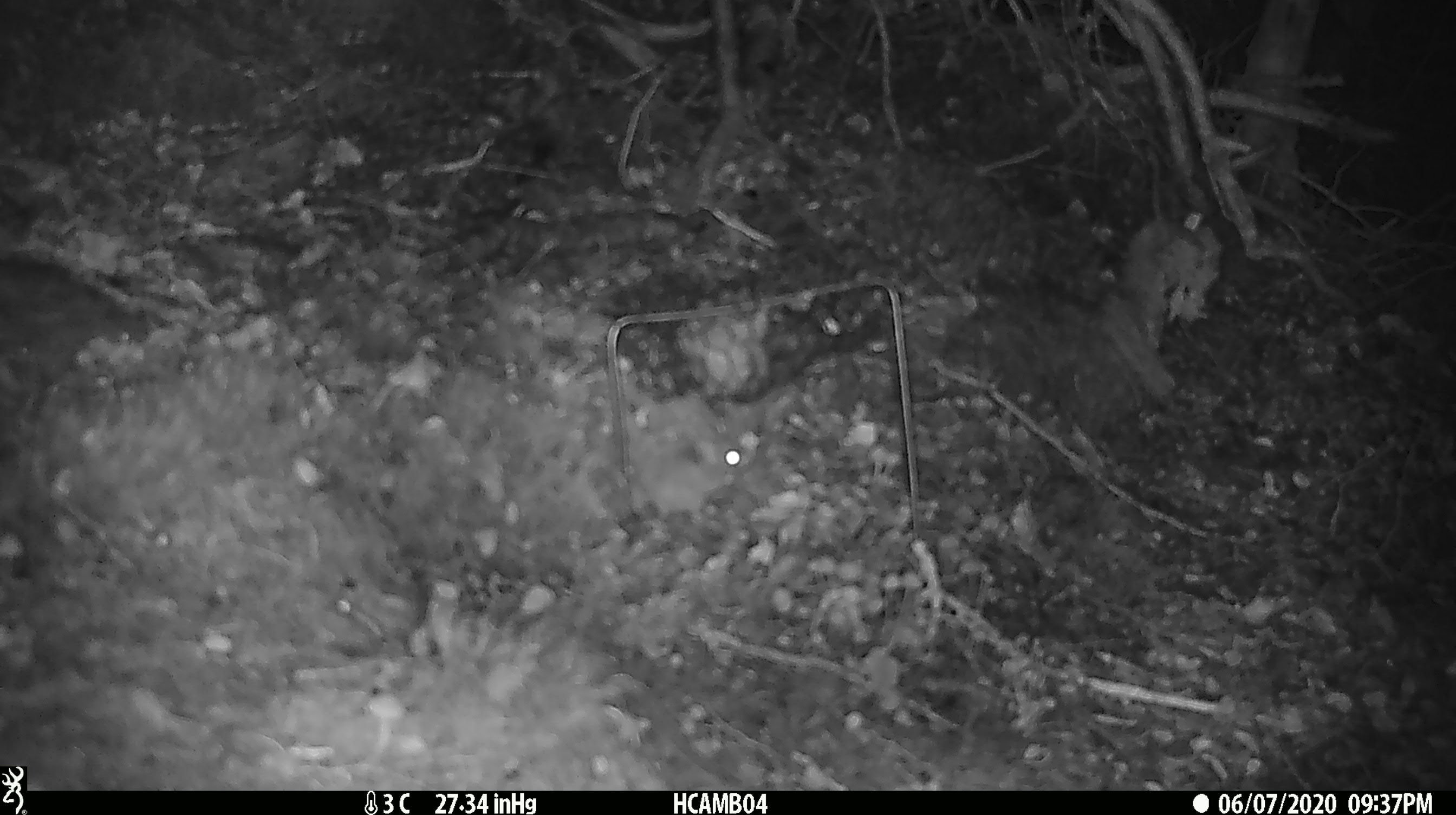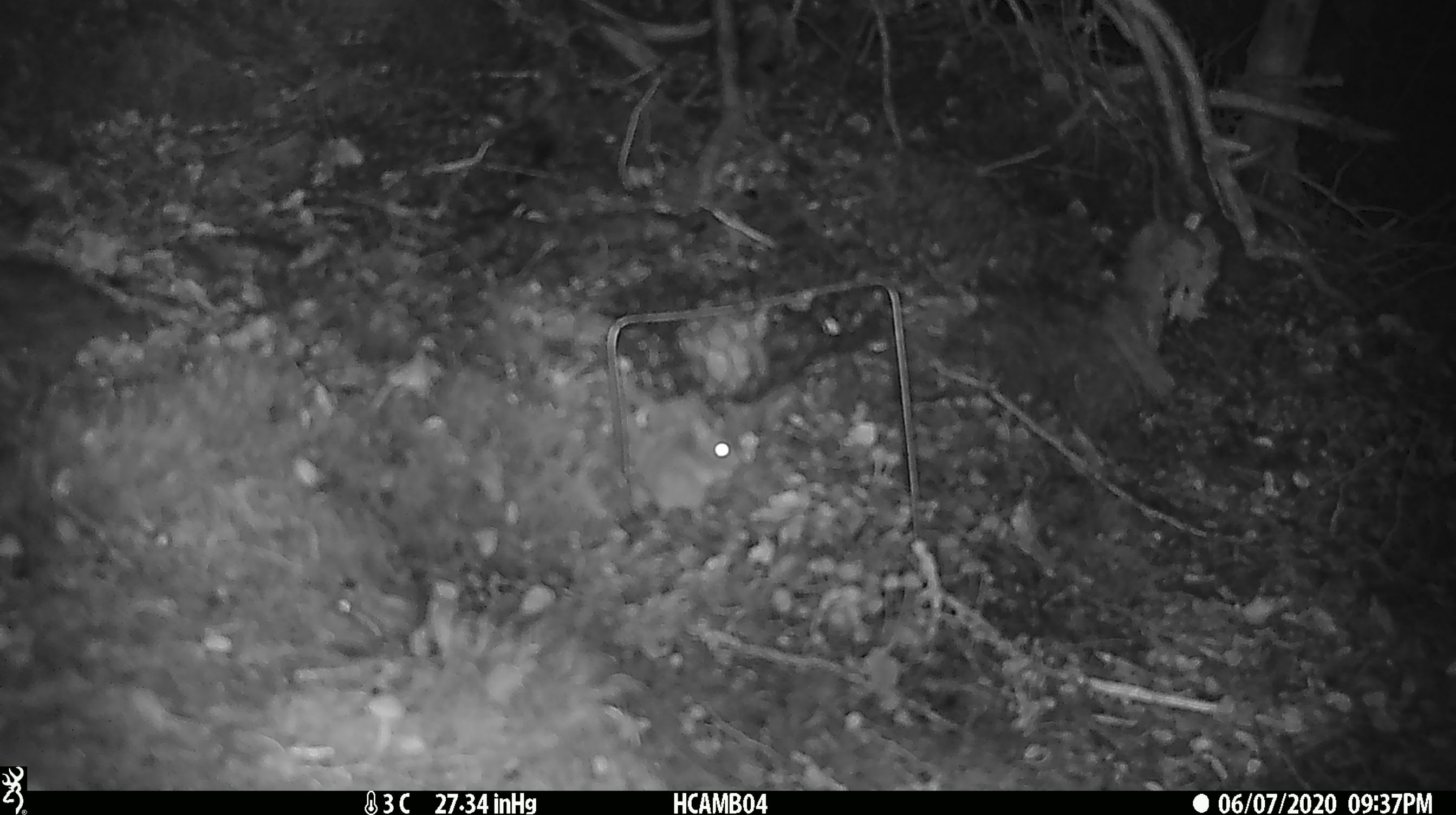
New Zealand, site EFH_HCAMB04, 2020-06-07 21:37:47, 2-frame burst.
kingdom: Animalia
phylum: Chordata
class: Mammalia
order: Rodentia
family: Muridae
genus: Mus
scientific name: Mus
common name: mouse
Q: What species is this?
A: Mouse (Mus).